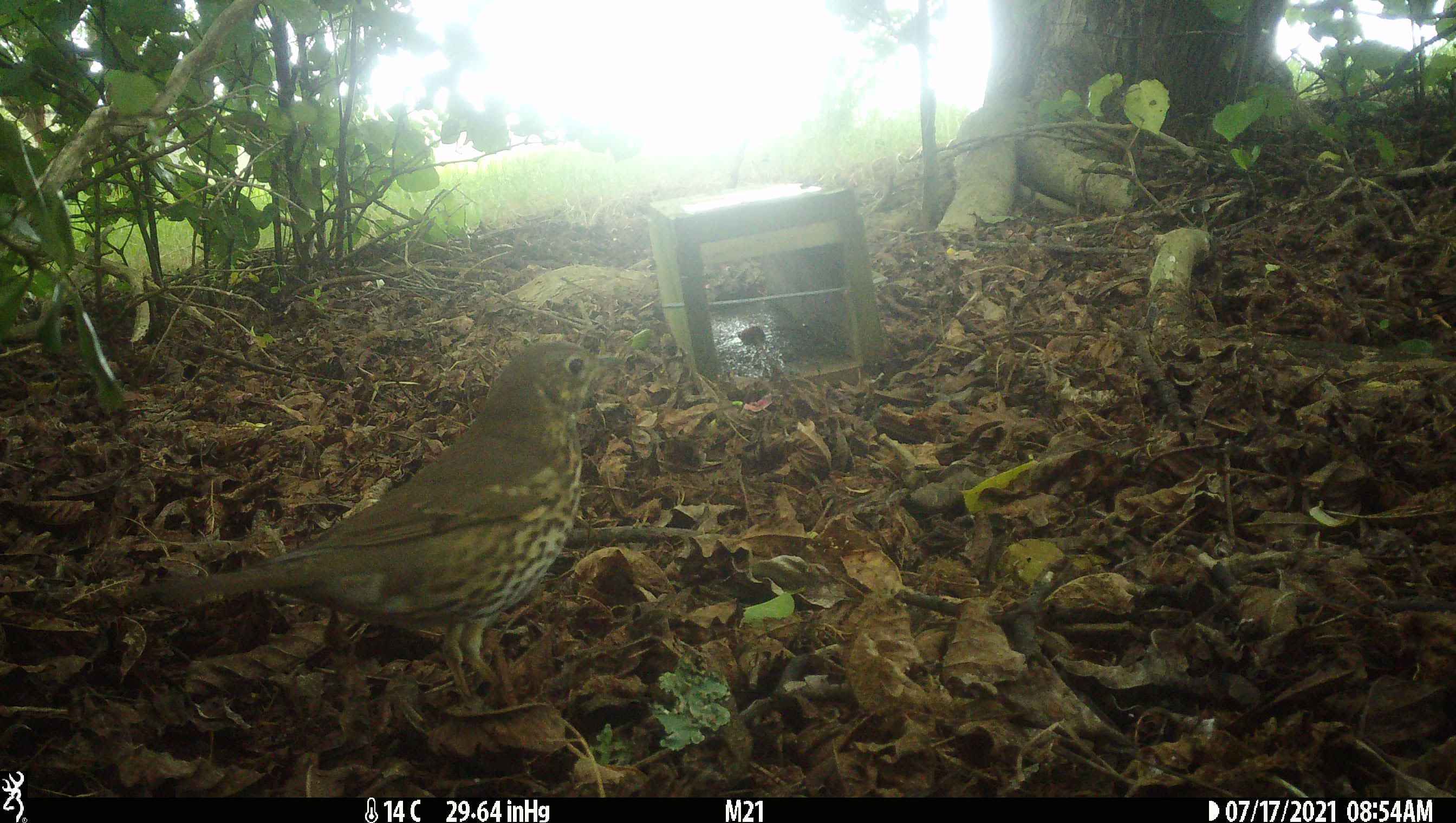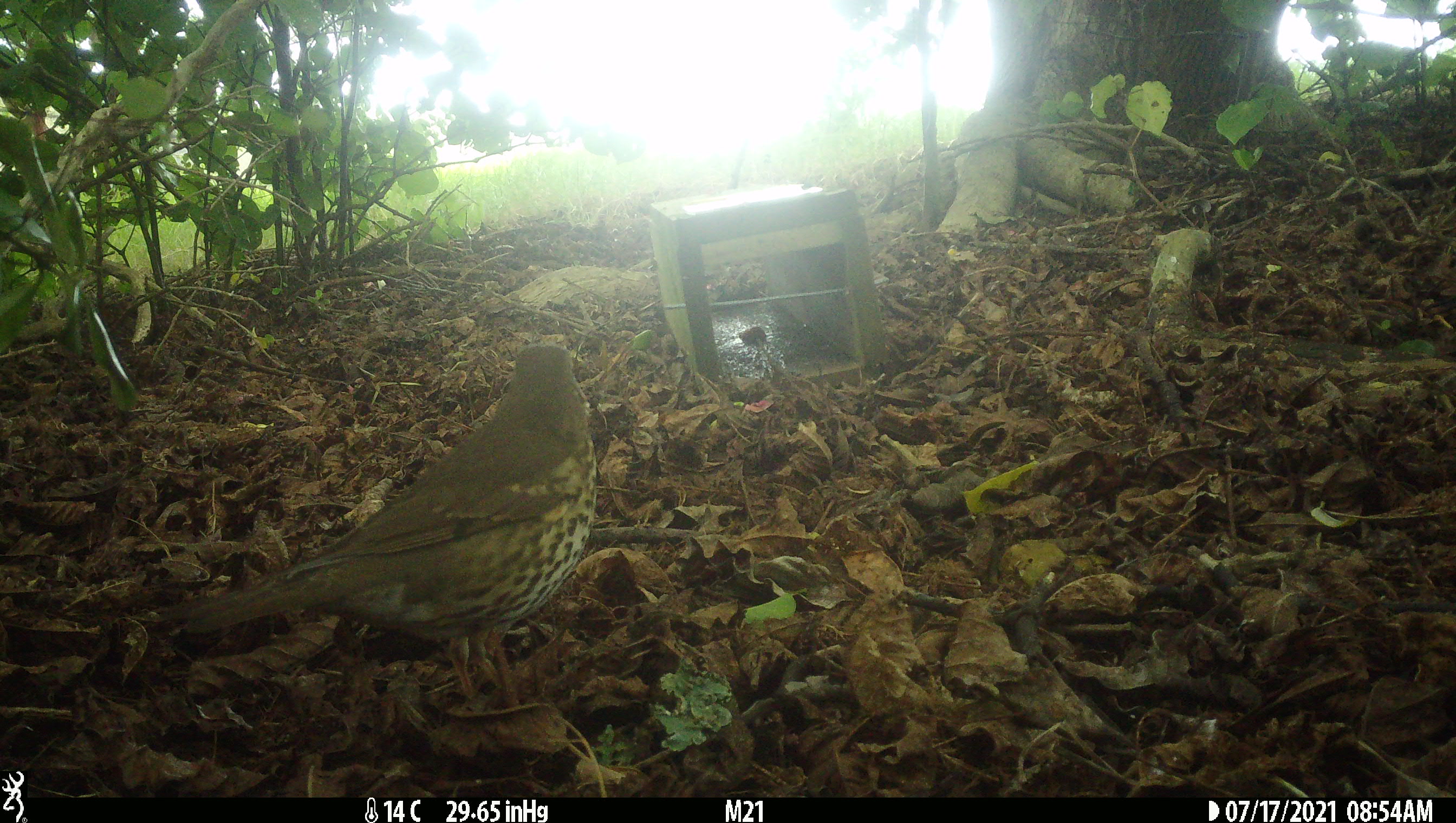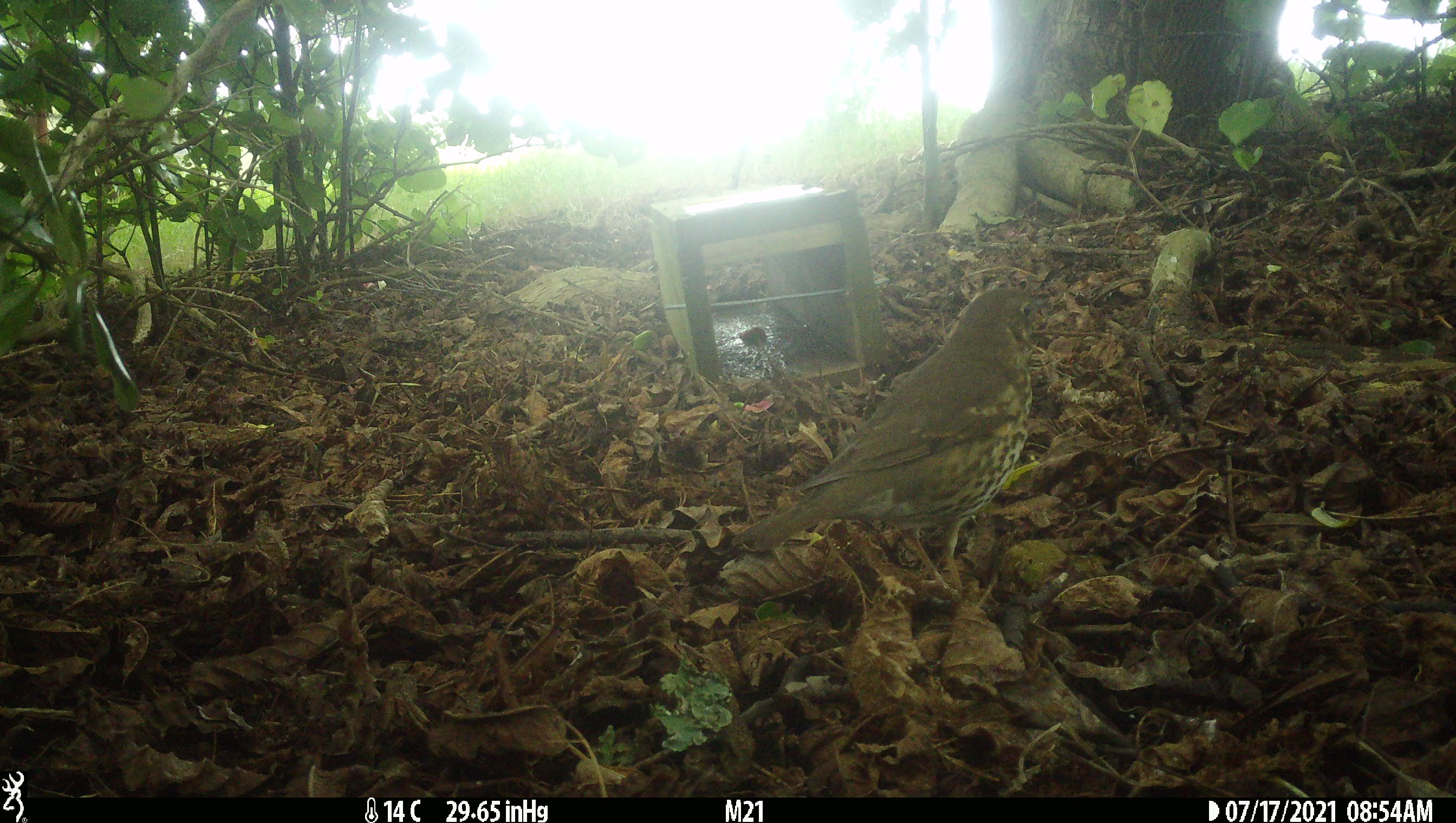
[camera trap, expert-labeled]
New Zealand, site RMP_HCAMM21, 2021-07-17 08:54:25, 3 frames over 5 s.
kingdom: Animalia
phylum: Chordata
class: Aves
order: Passeriformes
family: Turdidae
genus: Turdus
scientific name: Turdus philomelos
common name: song thrush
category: thrush